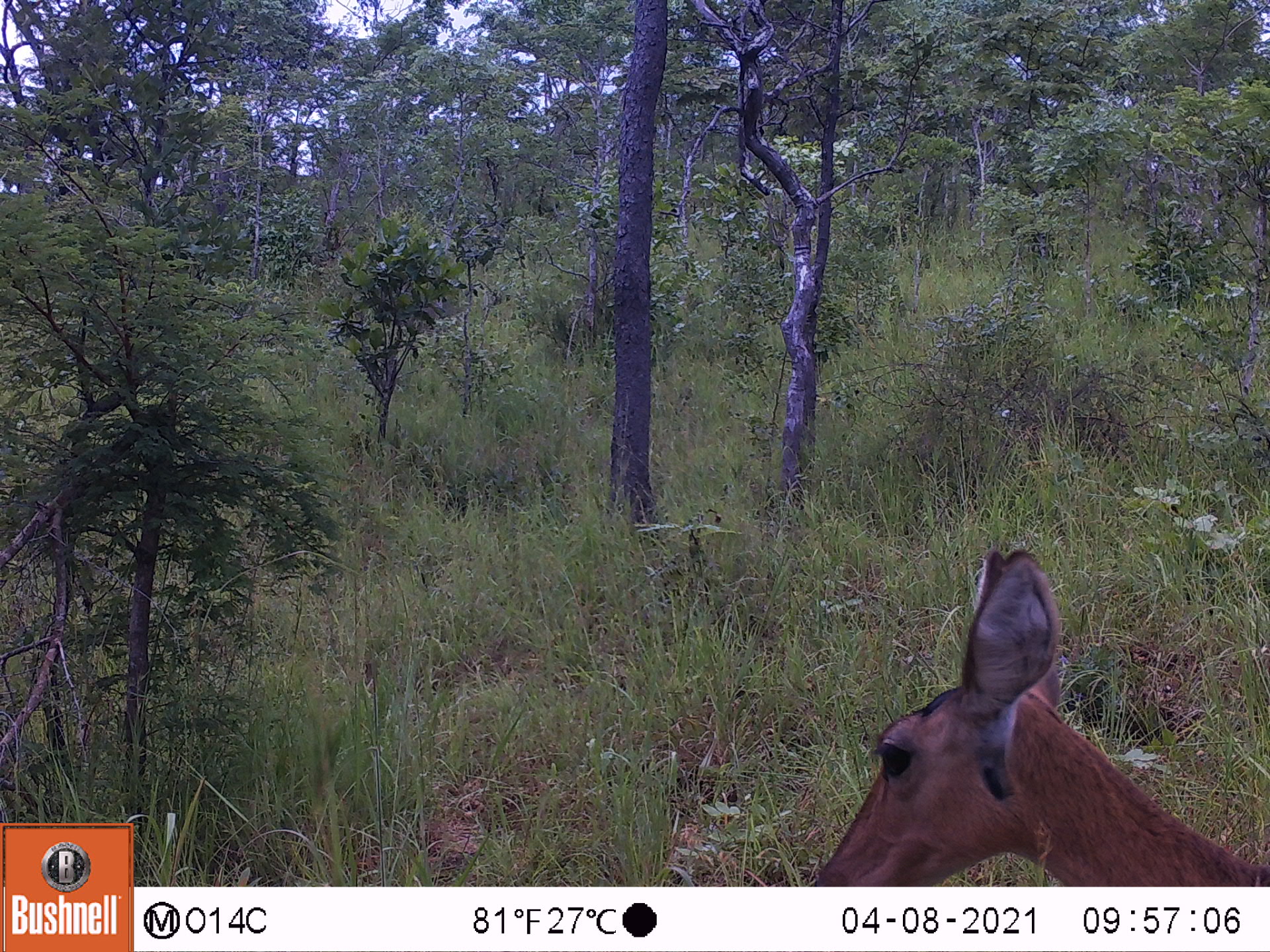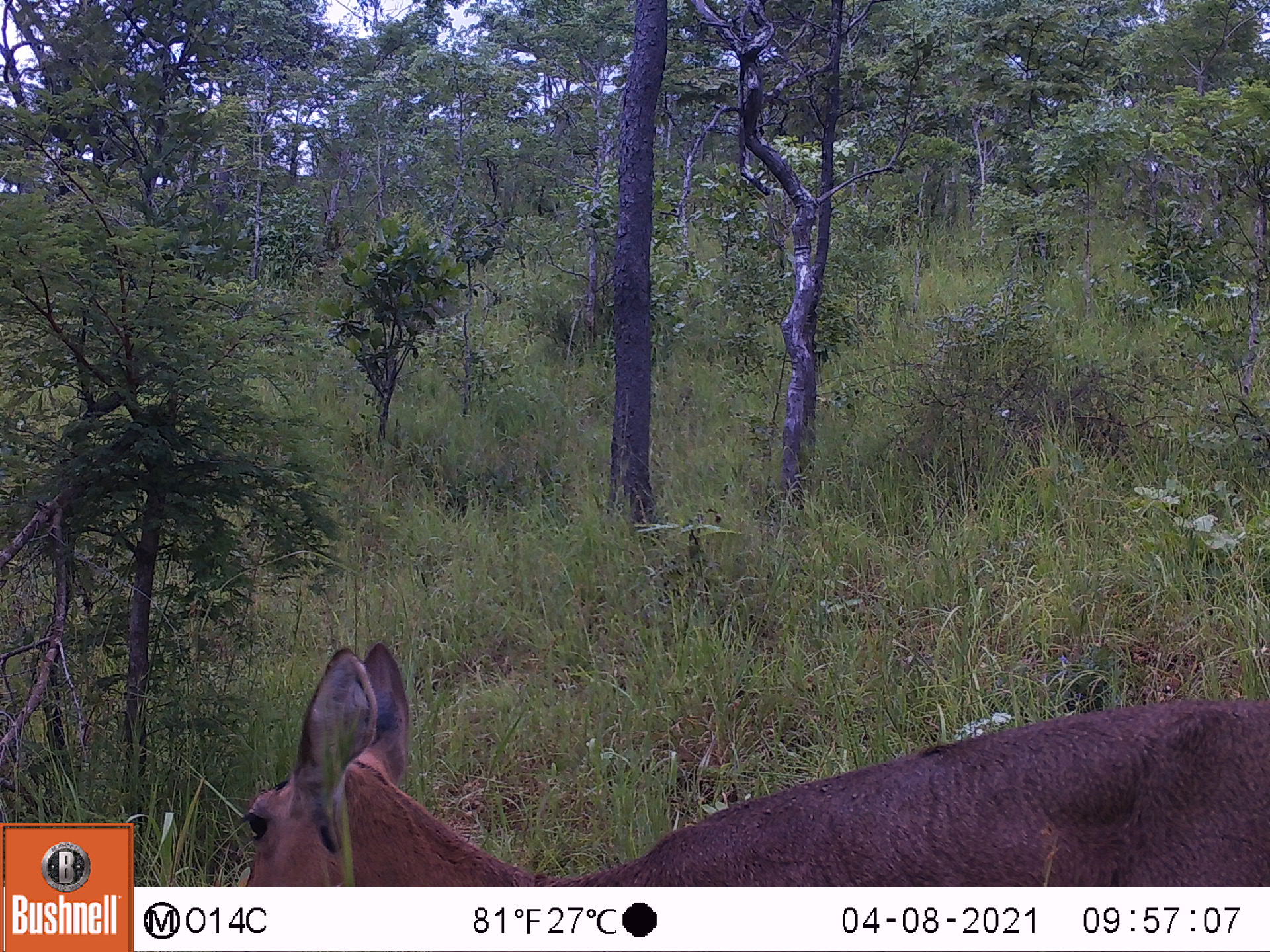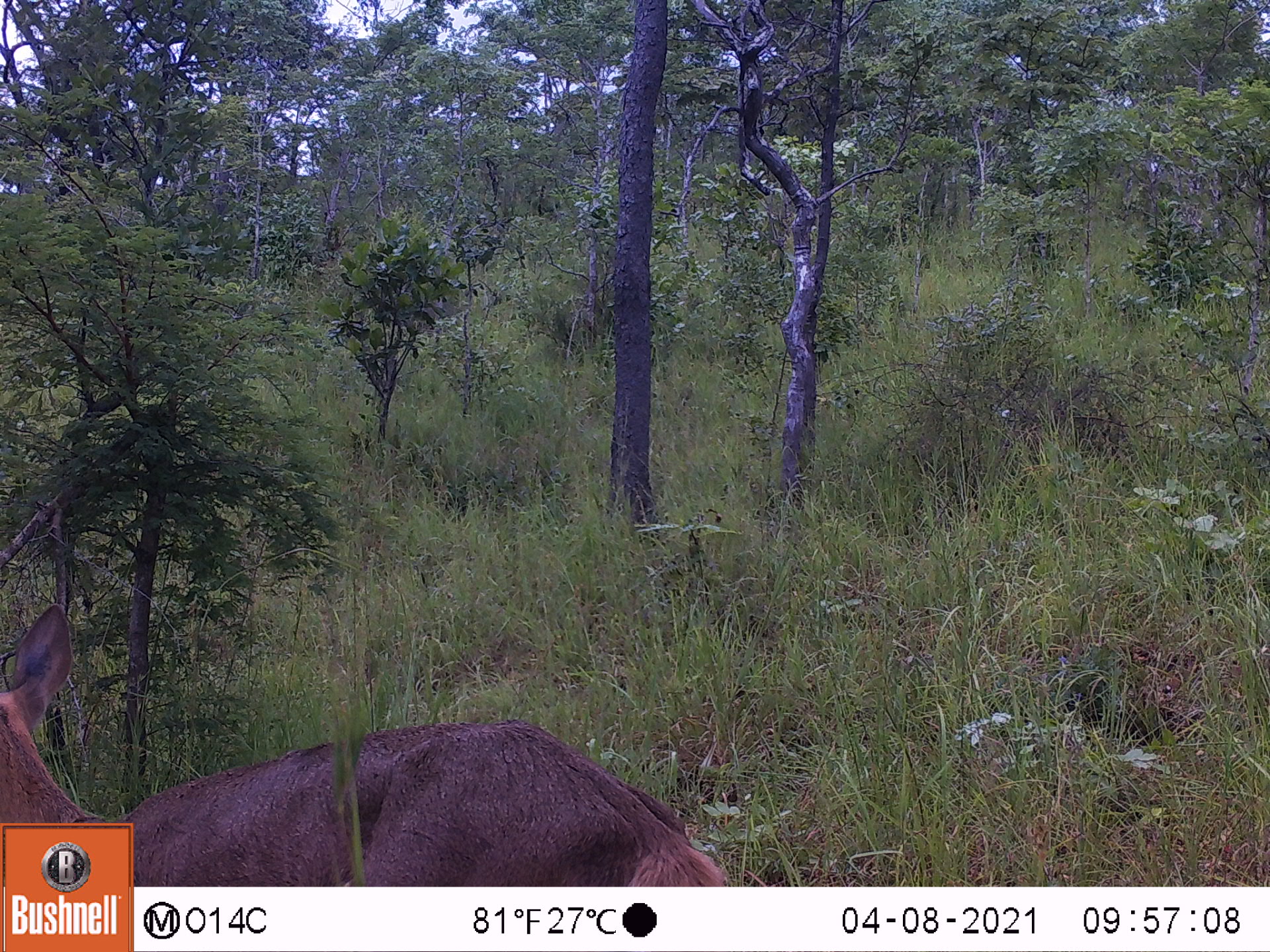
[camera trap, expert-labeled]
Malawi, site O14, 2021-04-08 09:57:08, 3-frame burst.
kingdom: Animalia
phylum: Chordata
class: Mammalia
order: Artiodactyla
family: Bovidae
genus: Redunca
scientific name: Redunca arundinum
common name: southern reedbuck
Southern reedbuck (Redunca arundinum), count 1.